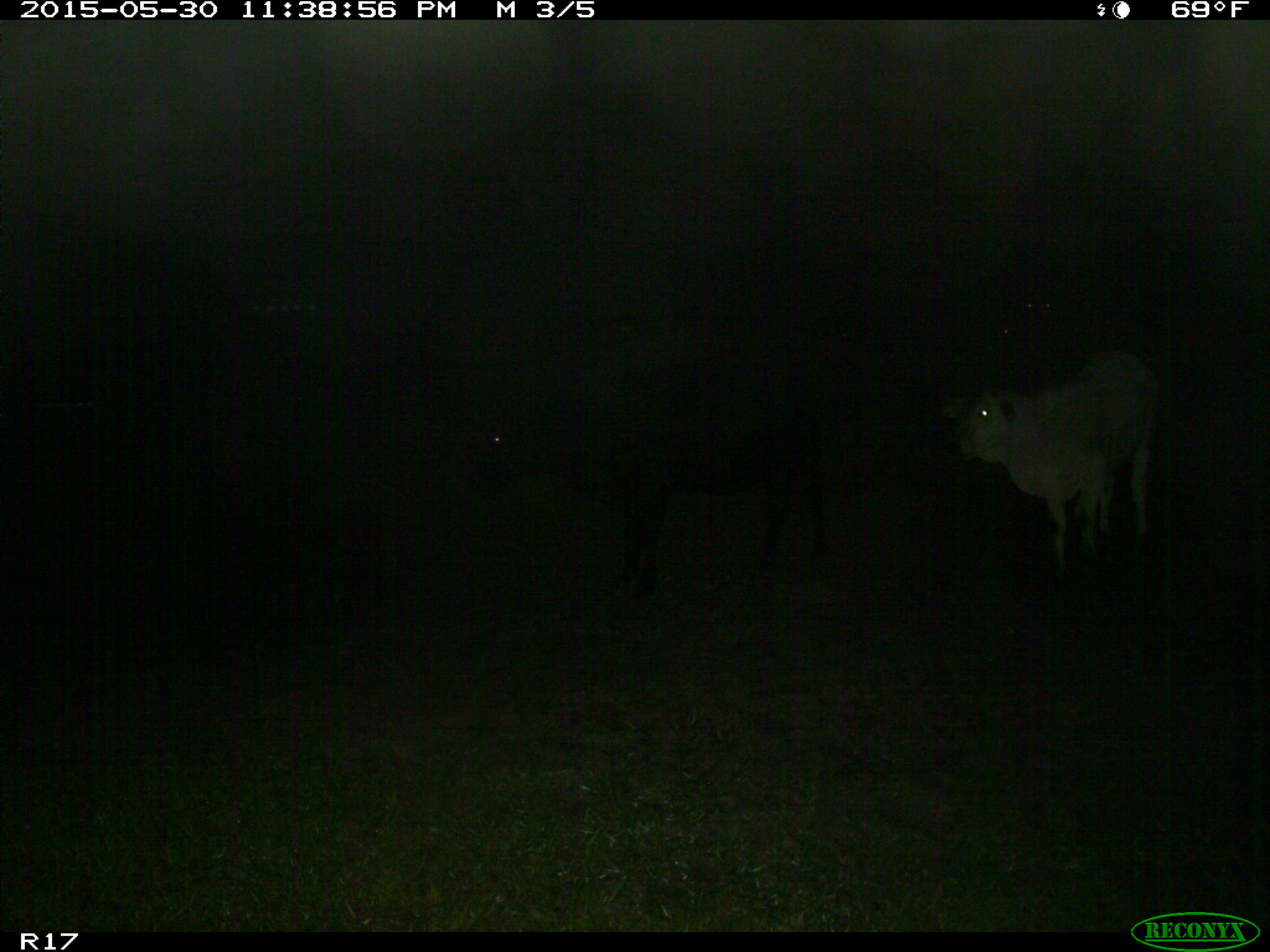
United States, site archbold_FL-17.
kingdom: Animalia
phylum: Chordata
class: Mammalia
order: Artiodactyla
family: Bovidae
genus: Bos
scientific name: Bos taurus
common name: domestic cow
Bos taurus (domestic cow).